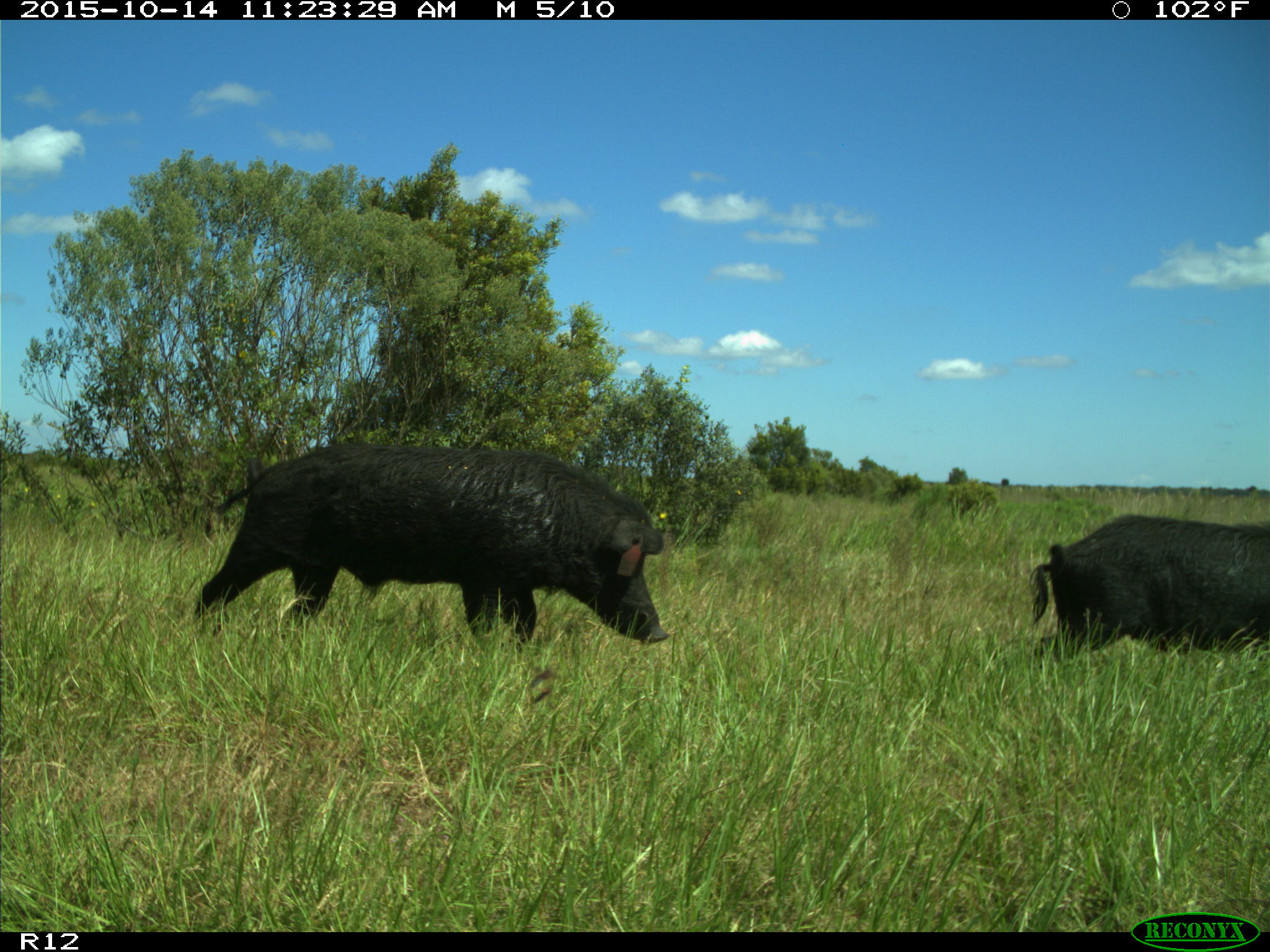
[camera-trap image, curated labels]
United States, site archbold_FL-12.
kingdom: Animalia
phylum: Chordata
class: Mammalia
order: Artiodactyla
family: Suidae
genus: Sus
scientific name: Sus scrofa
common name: wild boar